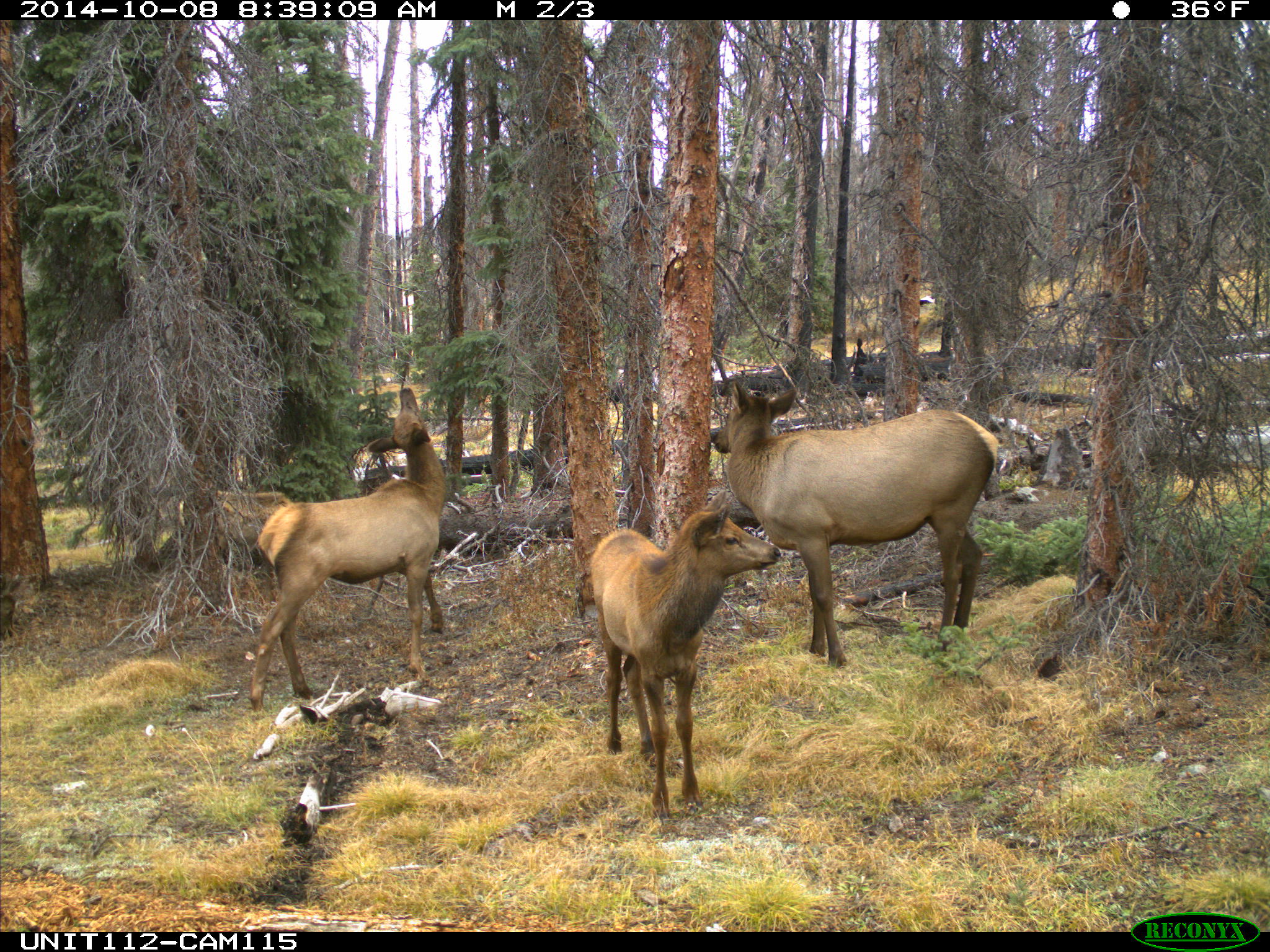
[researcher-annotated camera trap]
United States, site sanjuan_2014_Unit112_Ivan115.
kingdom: Animalia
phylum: Chordata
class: Mammalia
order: Artiodactyla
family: Cervidae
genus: Cervus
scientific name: Cervus elaphus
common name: red deer